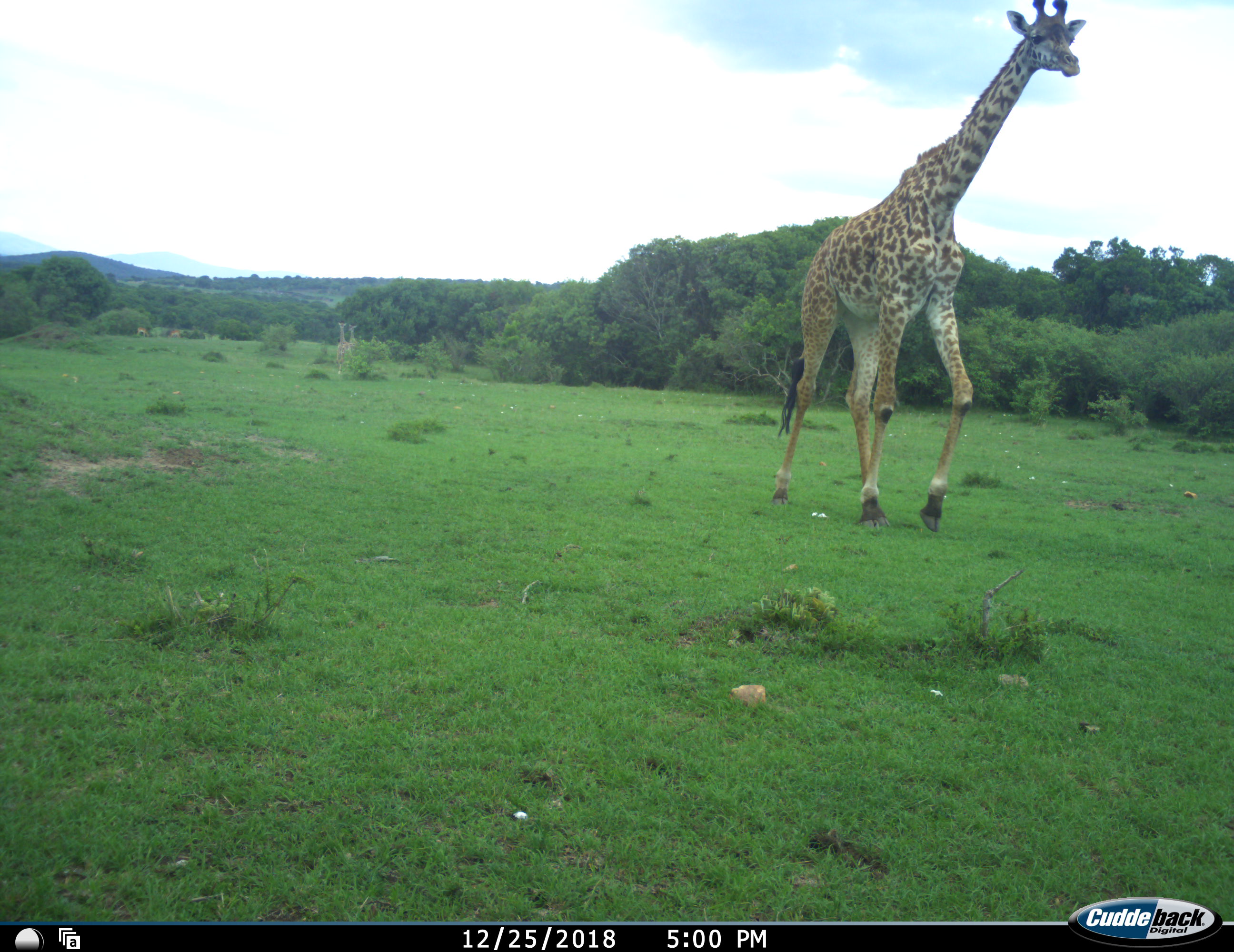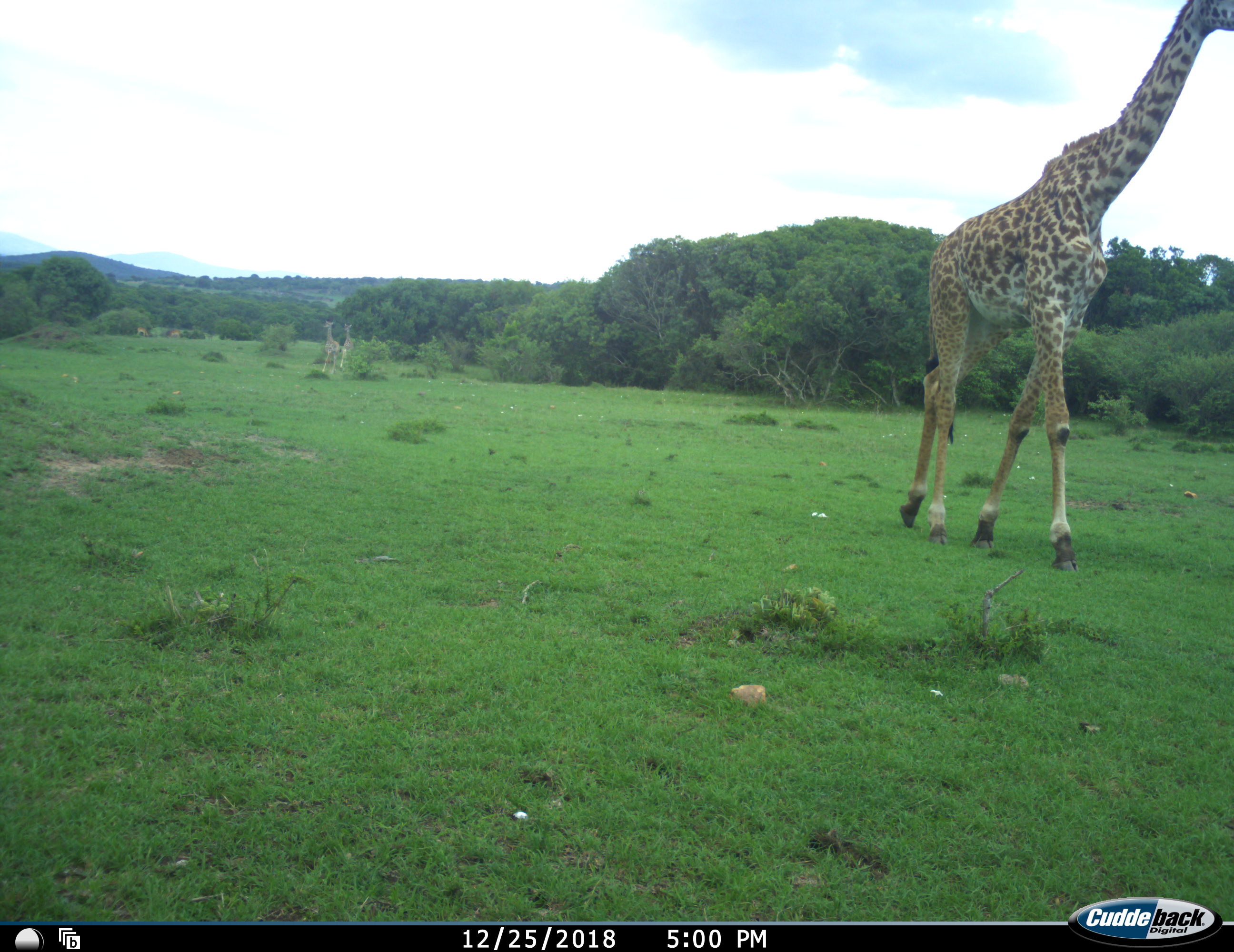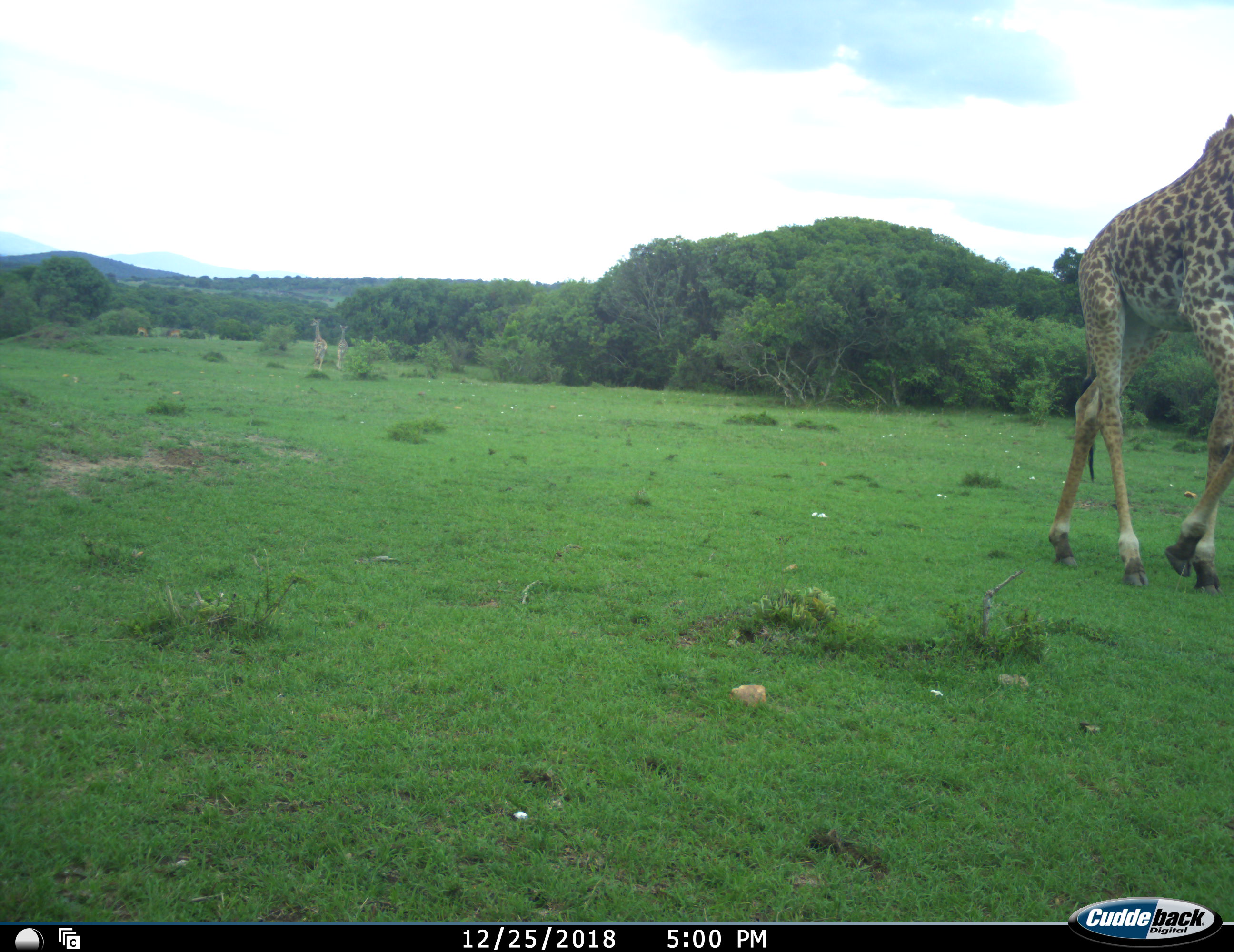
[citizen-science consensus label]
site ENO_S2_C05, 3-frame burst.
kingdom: Animalia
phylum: Chordata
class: Mammalia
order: Artiodactyla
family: Giraffidae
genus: Giraffa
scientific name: Giraffa camelopardalis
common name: giraffe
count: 3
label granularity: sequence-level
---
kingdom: Animalia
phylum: Chordata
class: Mammalia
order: Artiodactyla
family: Bovidae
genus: Aepyceros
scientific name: Aepyceros melampus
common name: impala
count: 2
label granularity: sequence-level